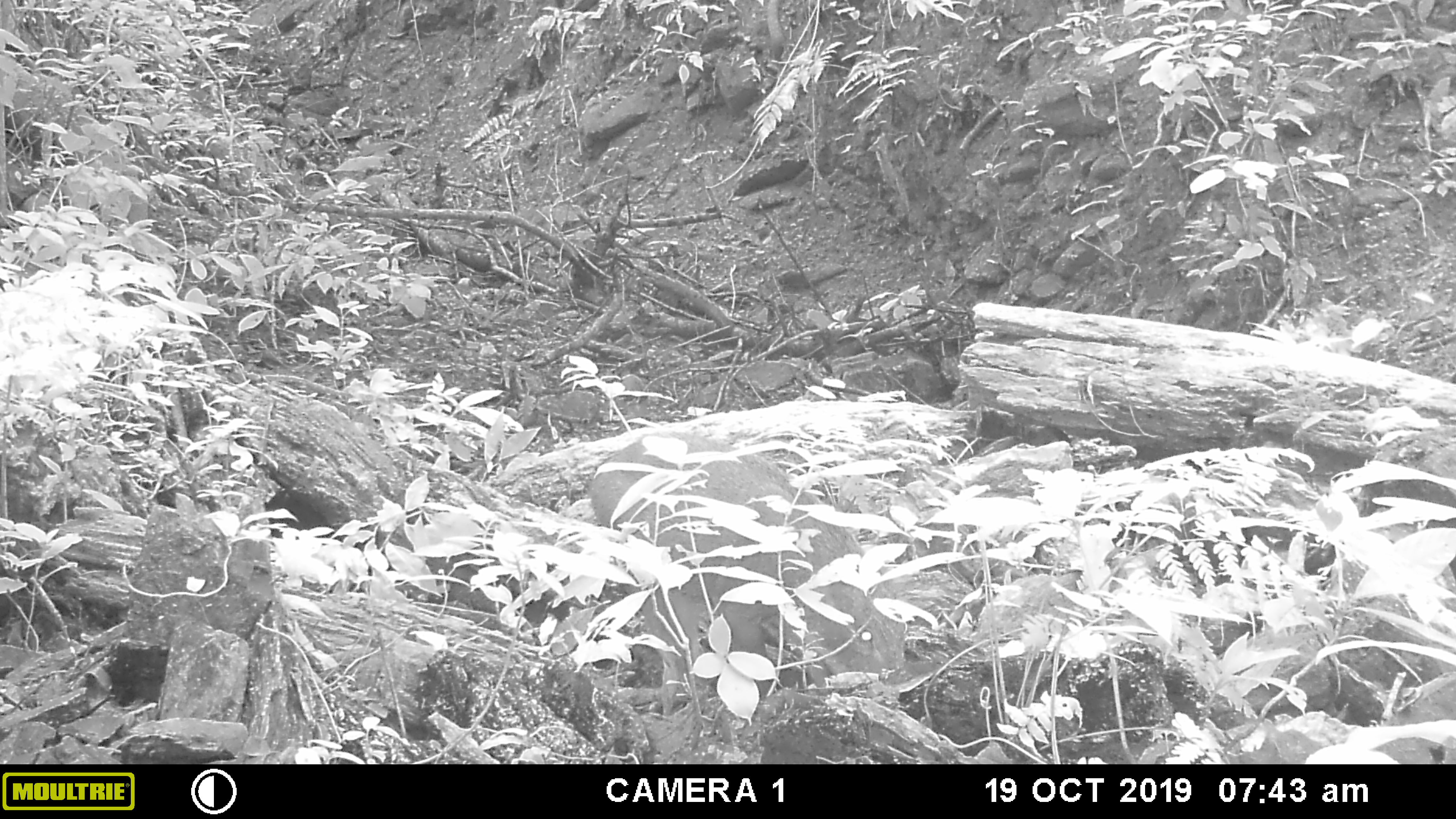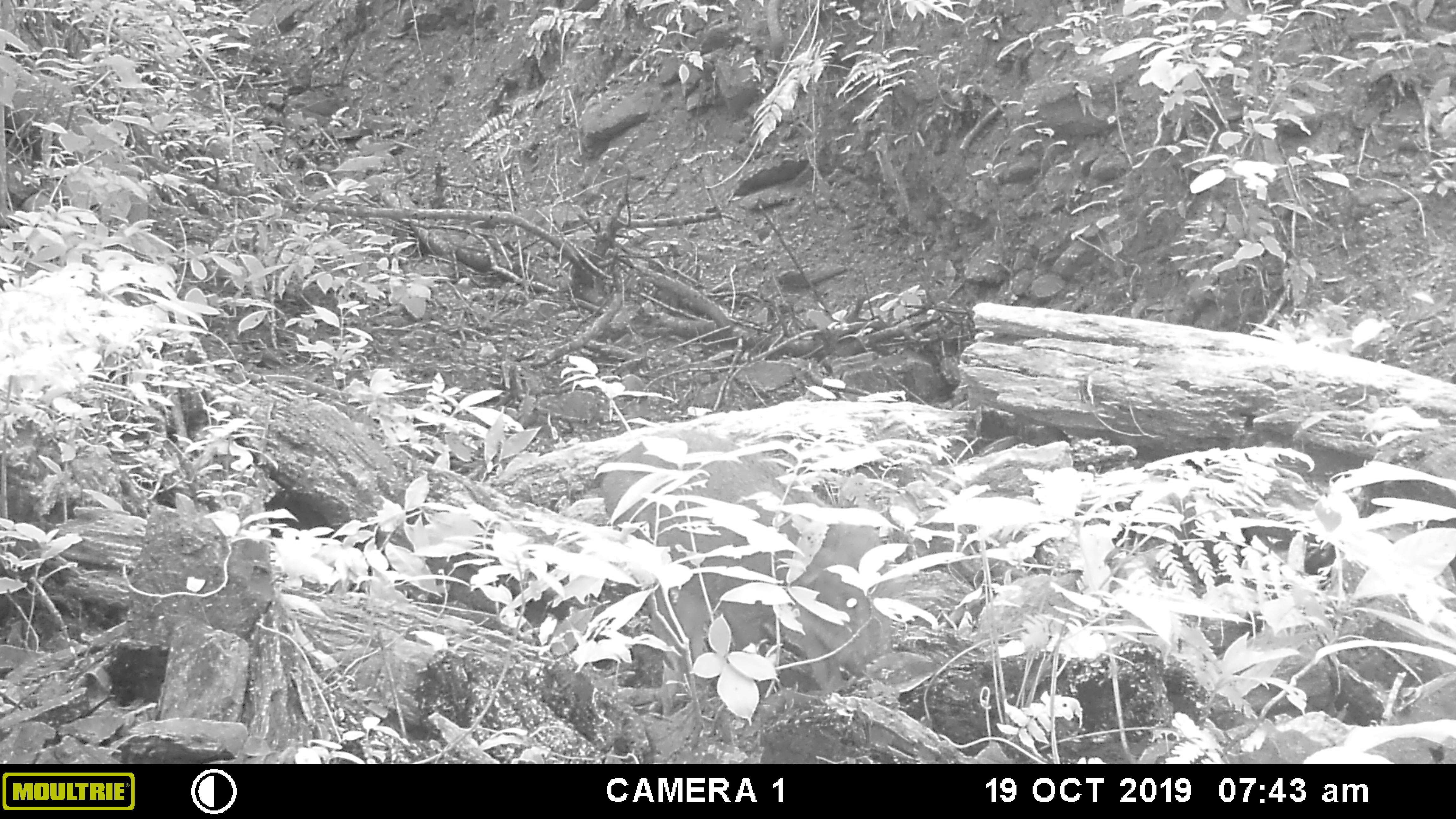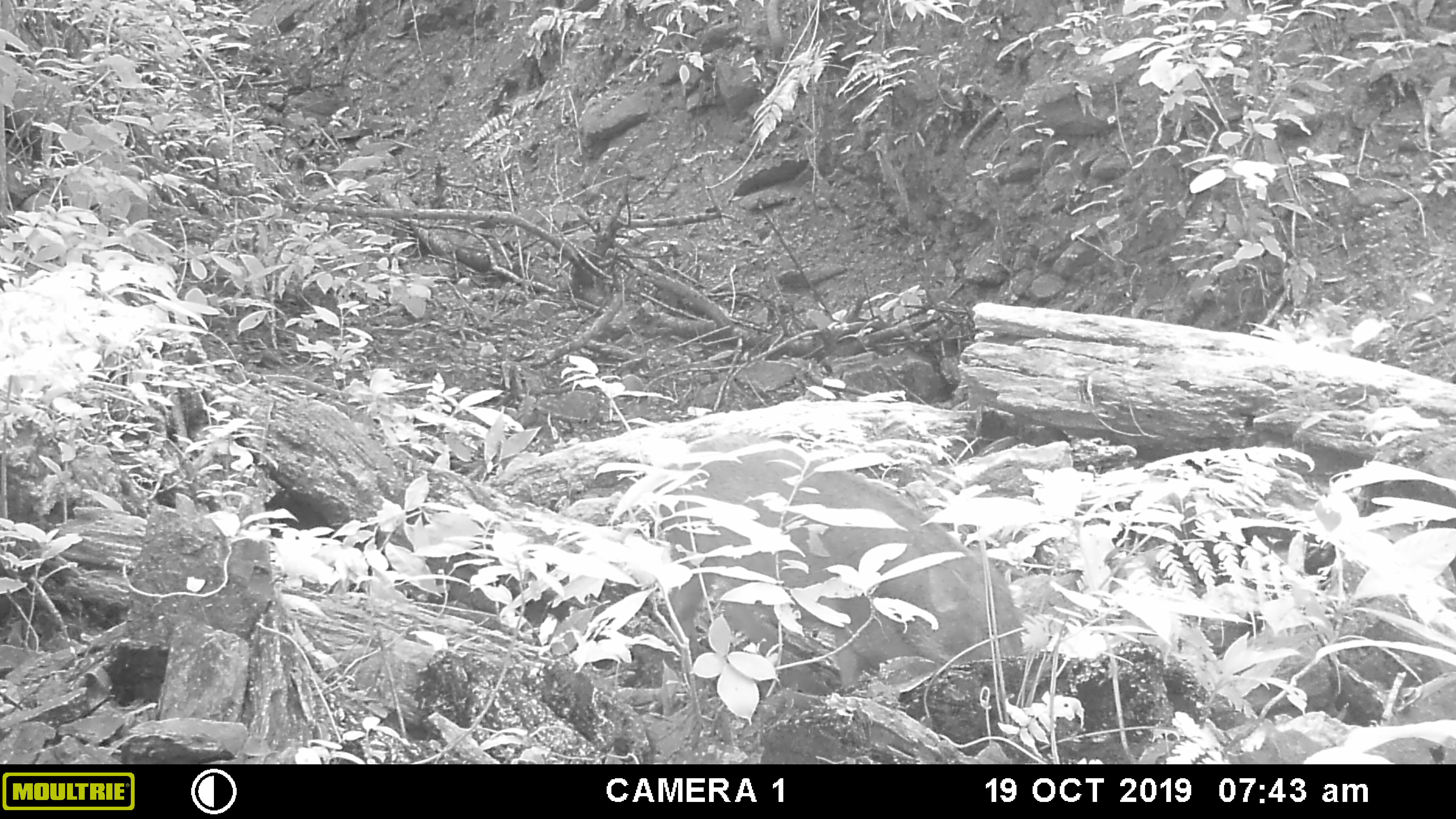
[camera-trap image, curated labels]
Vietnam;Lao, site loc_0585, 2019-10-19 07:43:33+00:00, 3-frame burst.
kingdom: Animalia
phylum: Chordata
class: Mammalia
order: Artiodactyla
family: Suidae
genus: Sus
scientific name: Sus scrofa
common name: eurasian wild pig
Eurasian wild pig (Sus scrofa). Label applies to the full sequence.